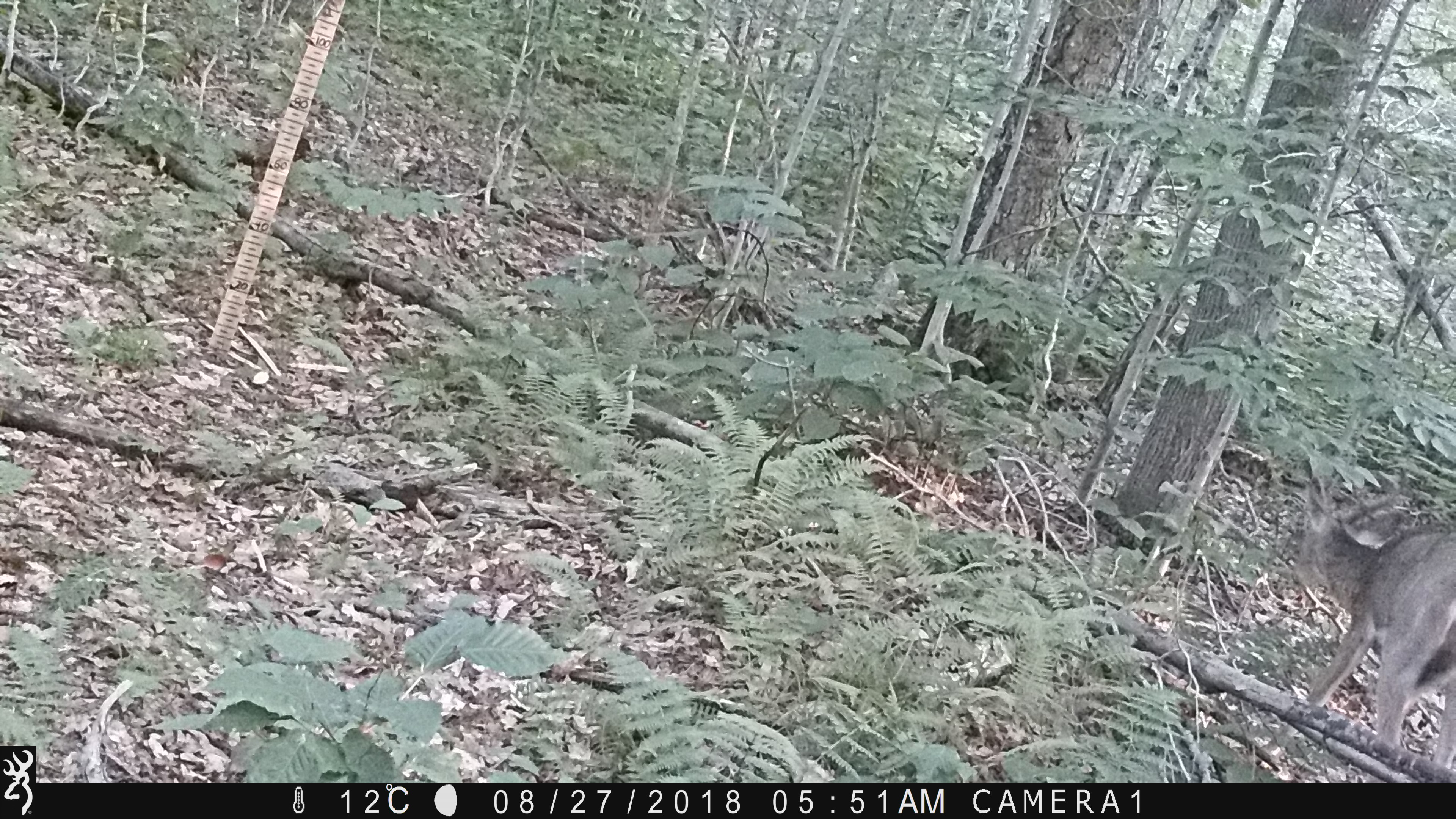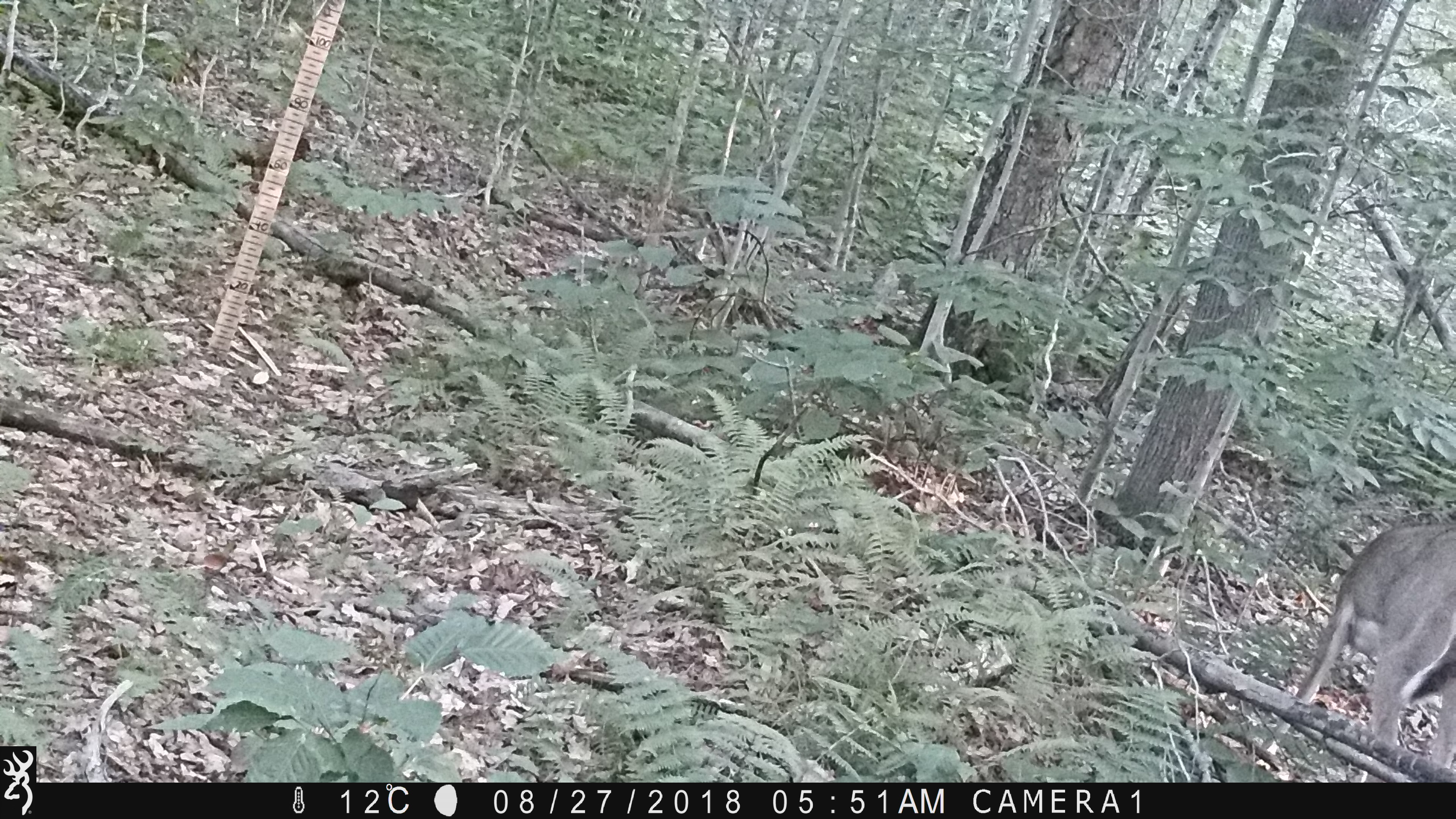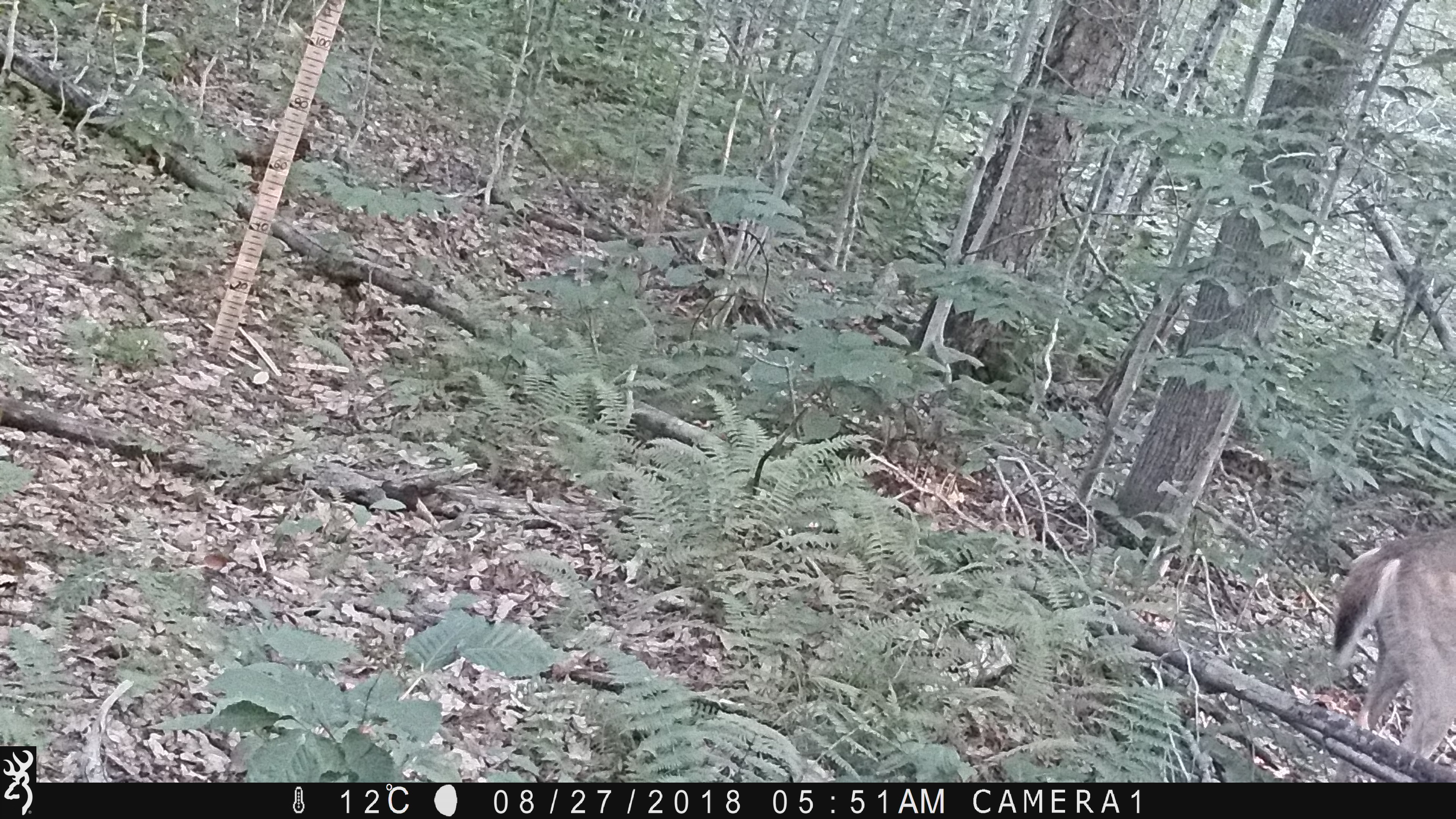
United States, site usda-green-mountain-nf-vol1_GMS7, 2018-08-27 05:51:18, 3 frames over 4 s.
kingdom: Animalia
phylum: Chordata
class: Mammalia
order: Artiodactyla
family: Cervidae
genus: Odocoileus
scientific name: Odocoileus virginianus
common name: white-tailed deer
White-tailed deer (Odocoileus virginianus).